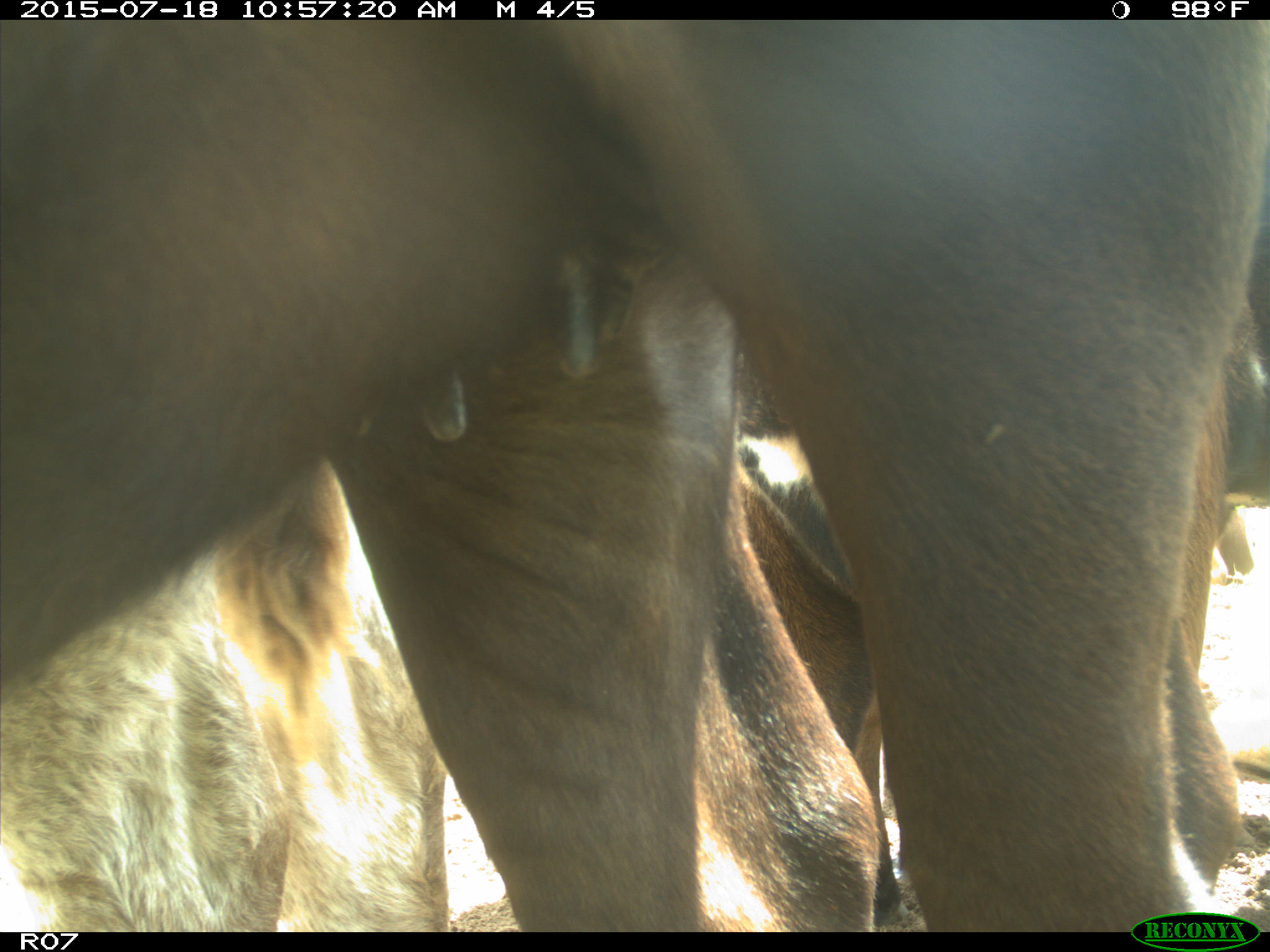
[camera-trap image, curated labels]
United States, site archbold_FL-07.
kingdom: Animalia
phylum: Chordata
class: Mammalia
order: Artiodactyla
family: Bovidae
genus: Bos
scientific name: Bos taurus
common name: domestic cow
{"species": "Bos taurus (domestic cow)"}